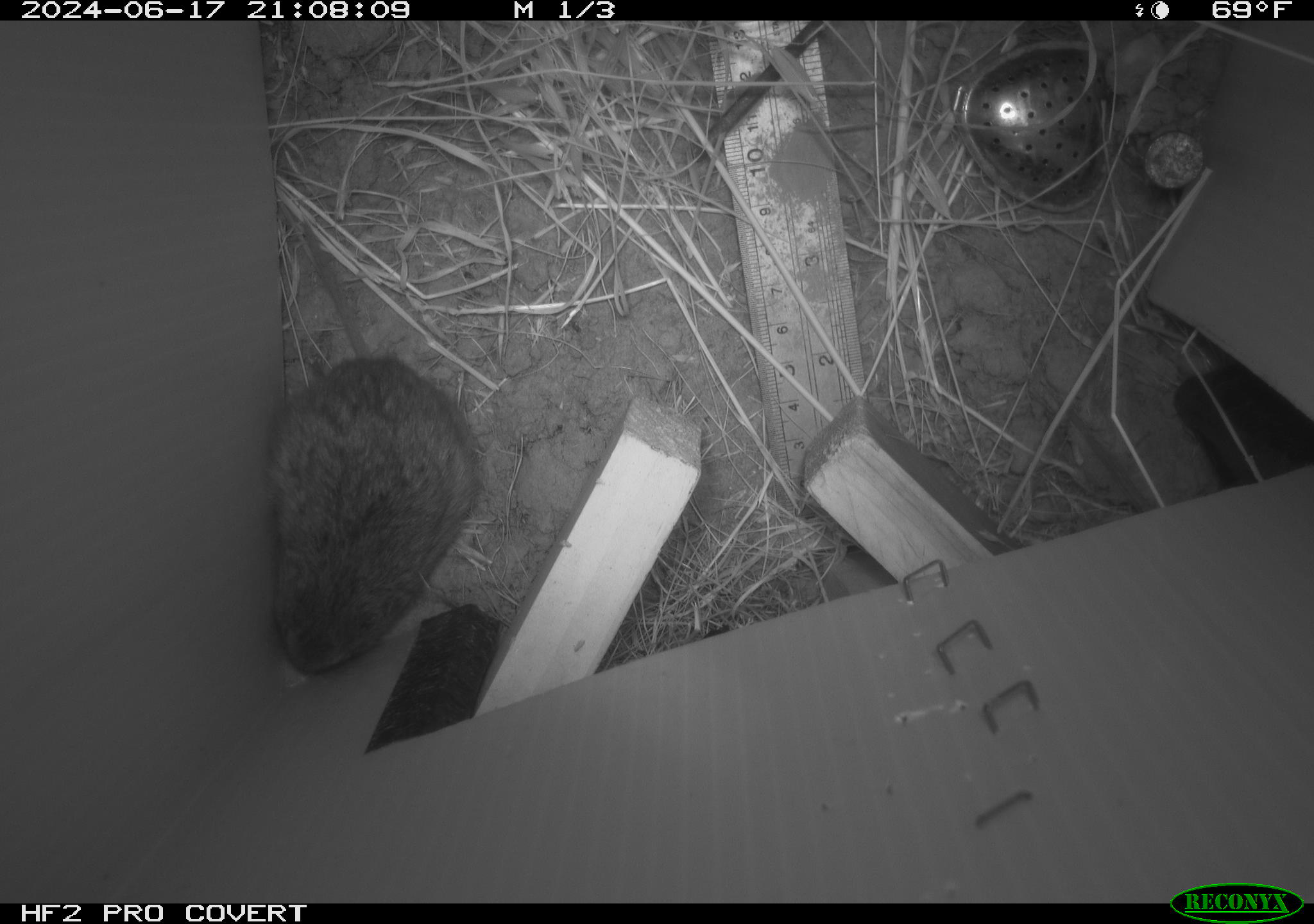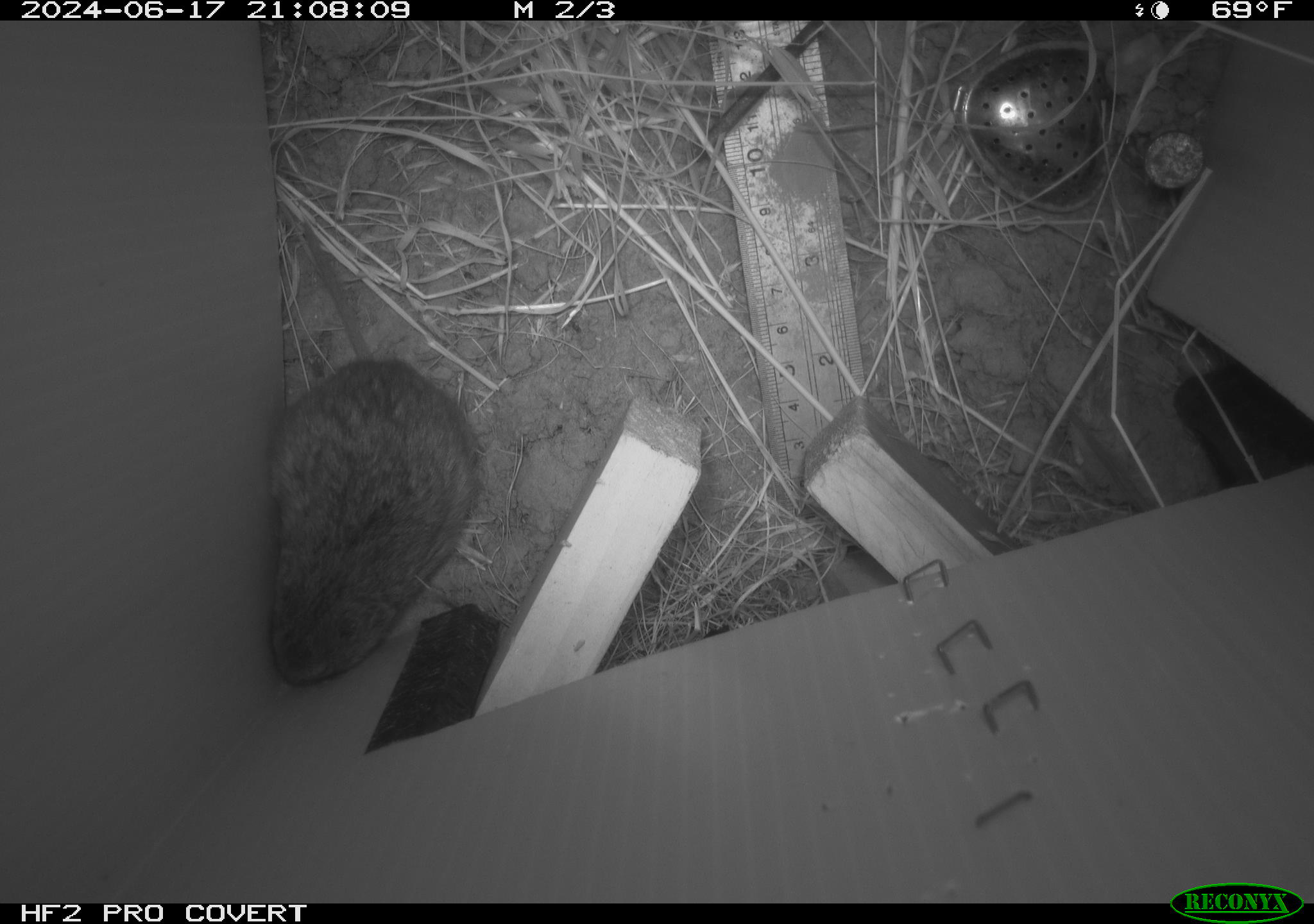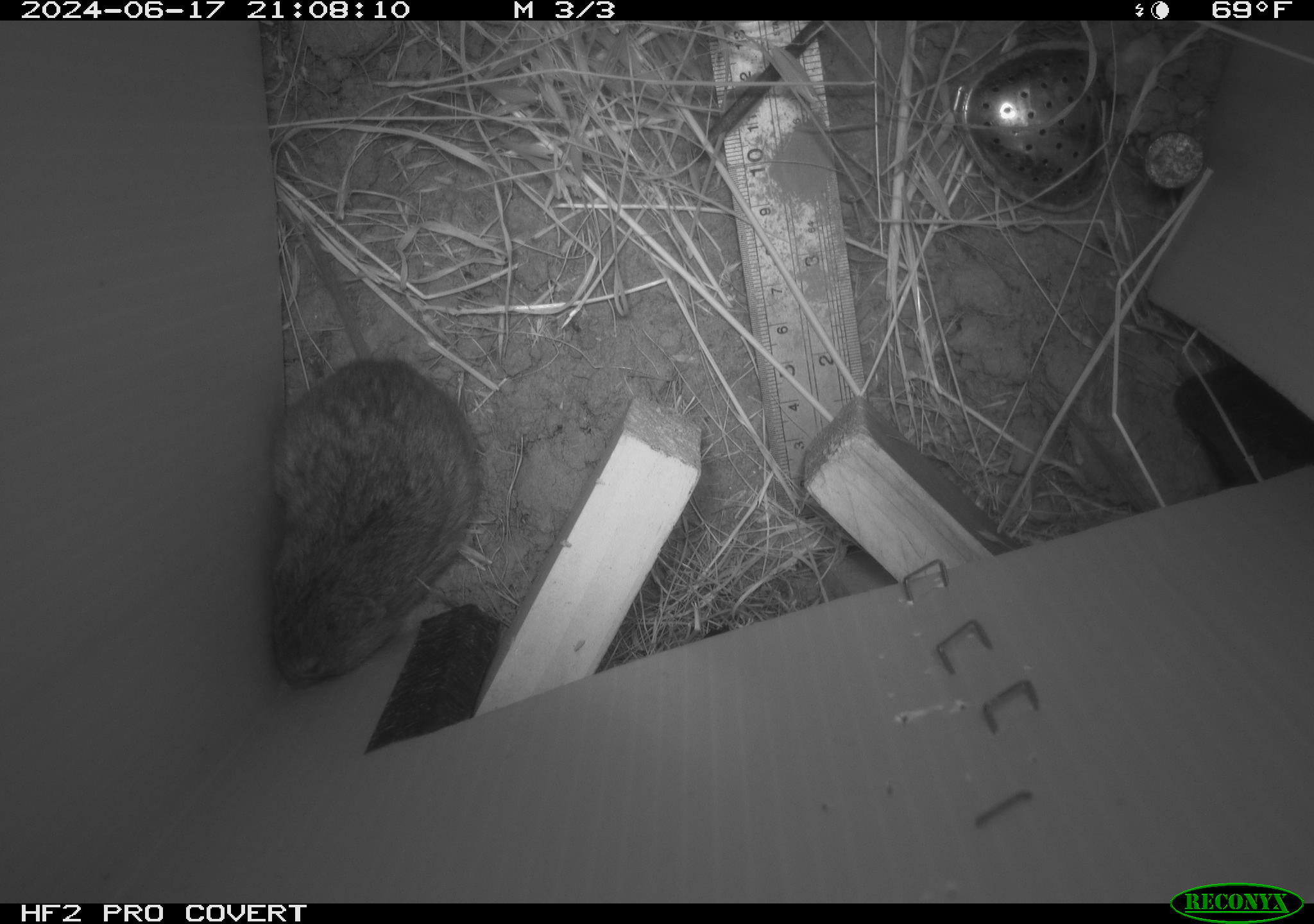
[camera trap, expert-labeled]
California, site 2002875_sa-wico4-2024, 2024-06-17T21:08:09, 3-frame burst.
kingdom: Animalia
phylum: Chordata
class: Mammalia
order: Rodentia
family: Cricetidae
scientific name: Arvicolinae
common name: voles, lemmings, and muskrats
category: arvicolinae subfamily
Arvicolinae subfamily (voles, lemmings, and muskrats) (Arvicolinae).